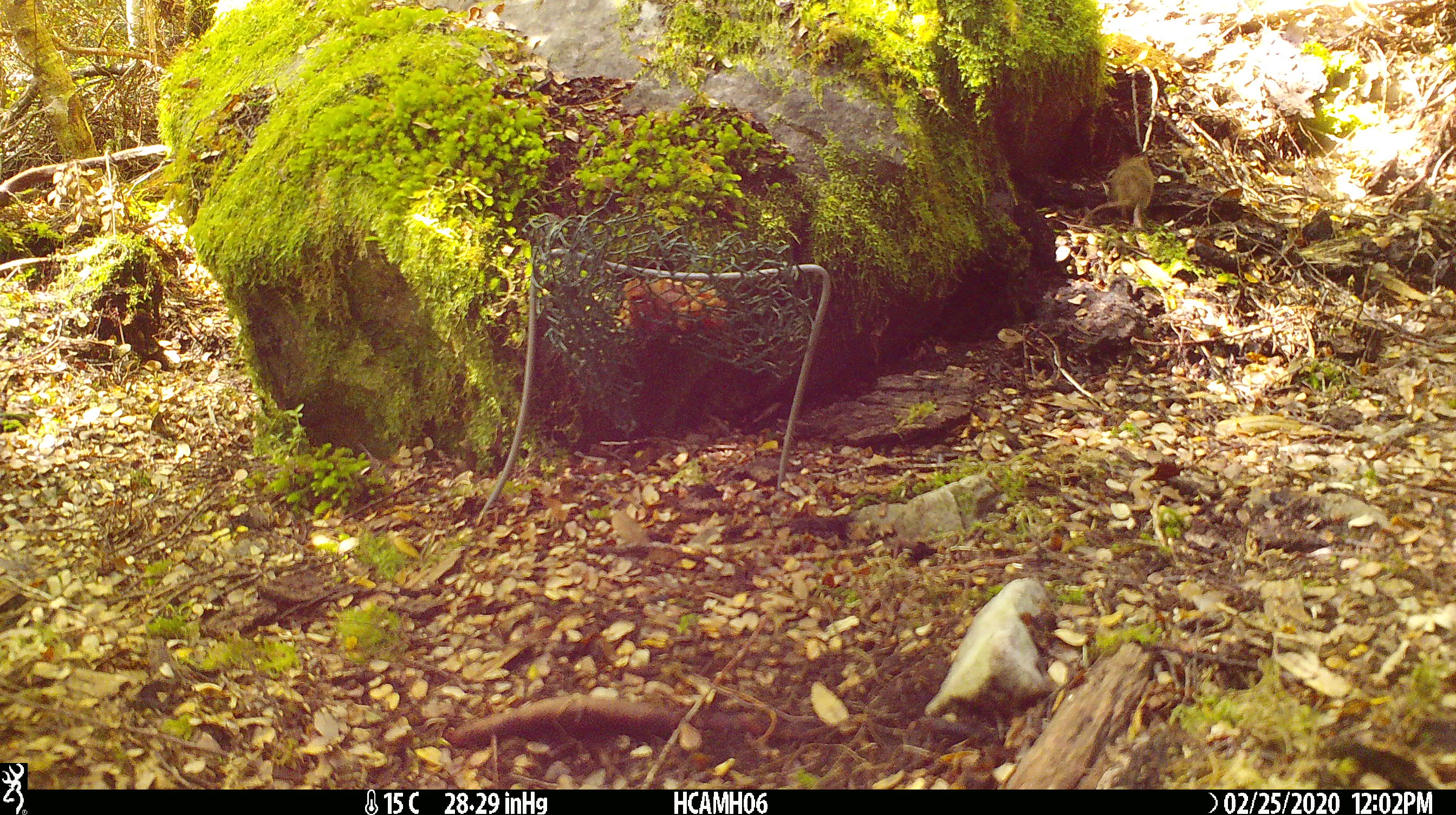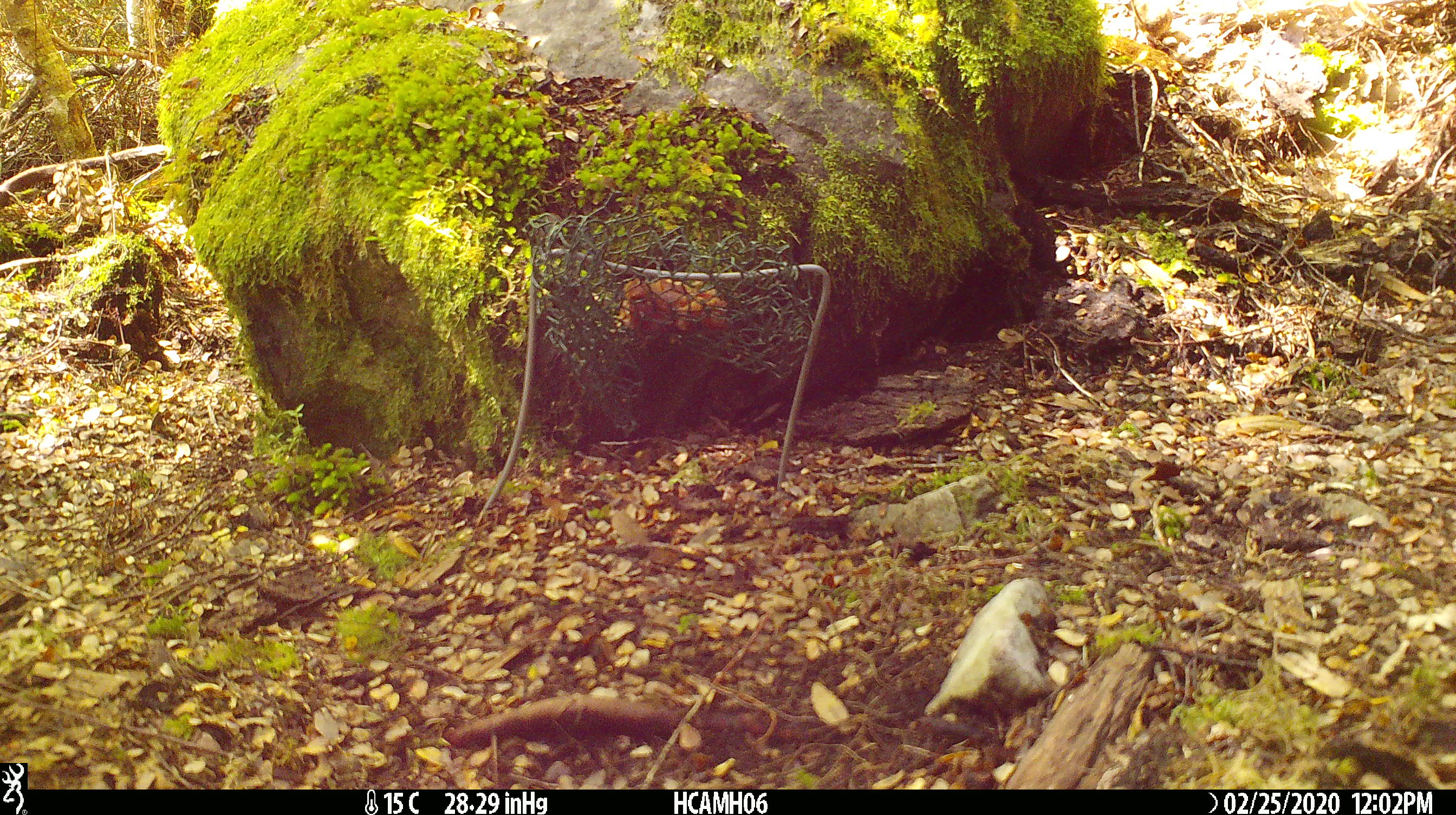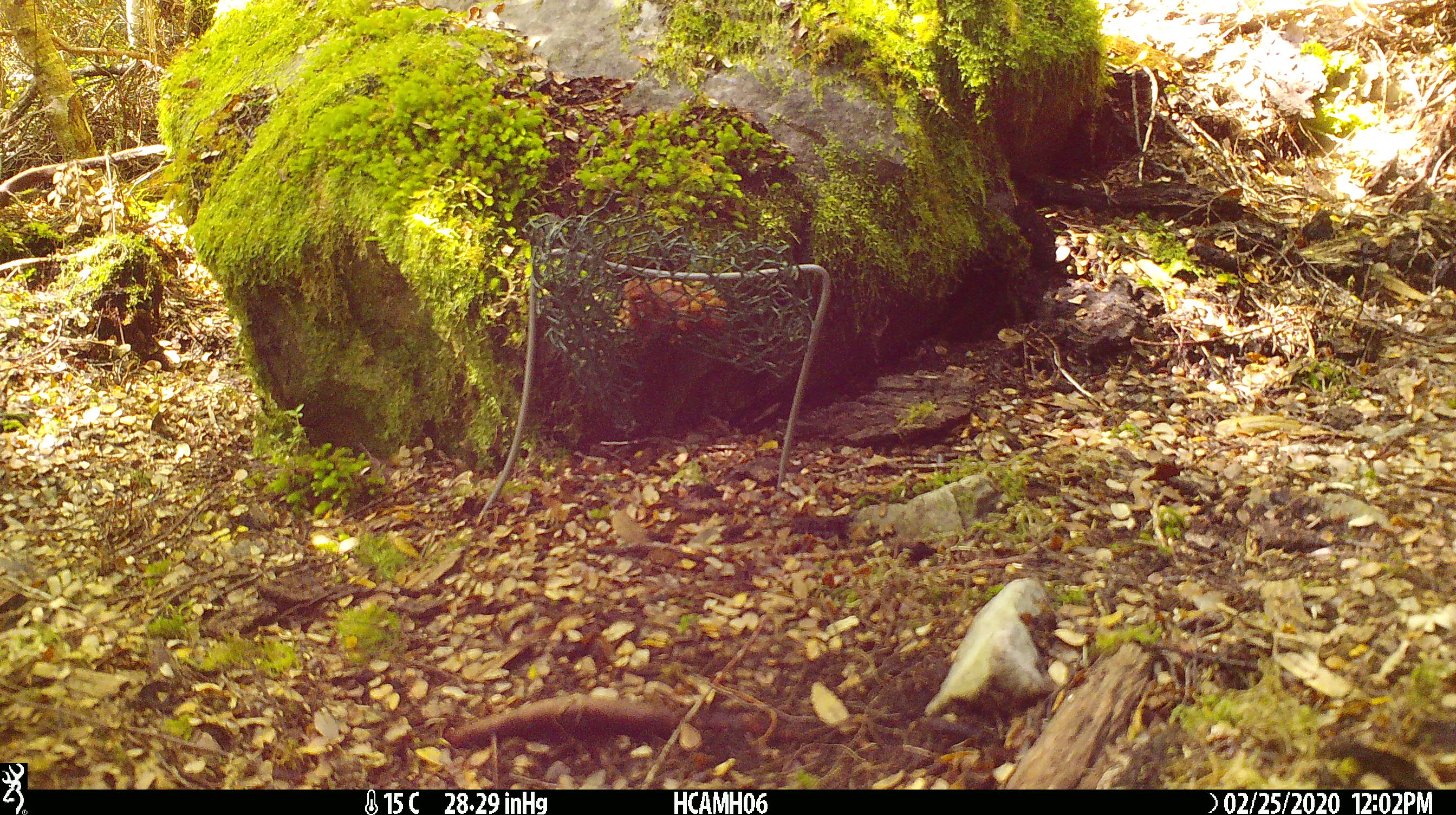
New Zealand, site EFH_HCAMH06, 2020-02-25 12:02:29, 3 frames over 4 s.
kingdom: Animalia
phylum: Chordata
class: Mammalia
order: Rodentia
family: Muridae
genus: Mus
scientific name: Mus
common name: mouse